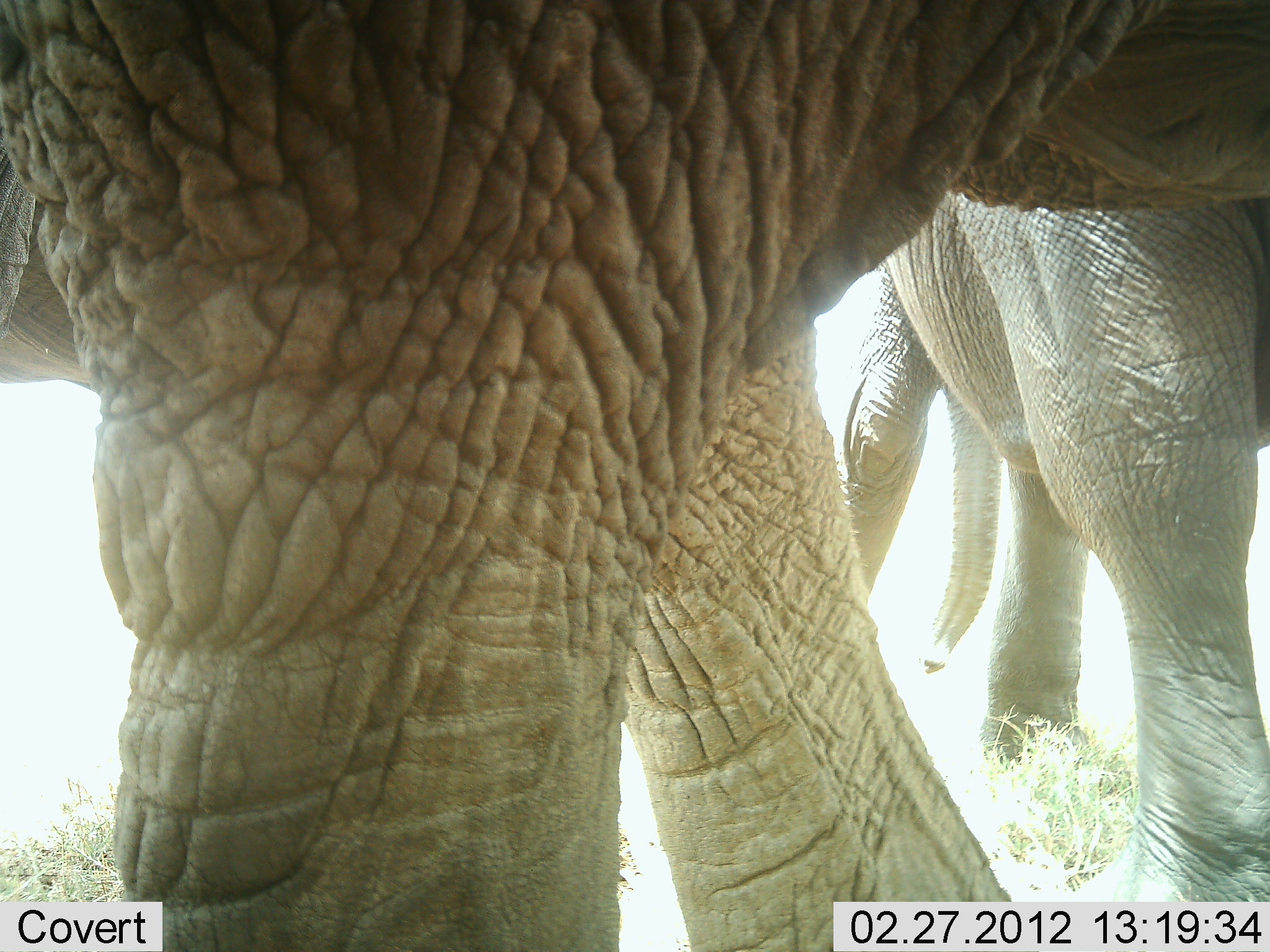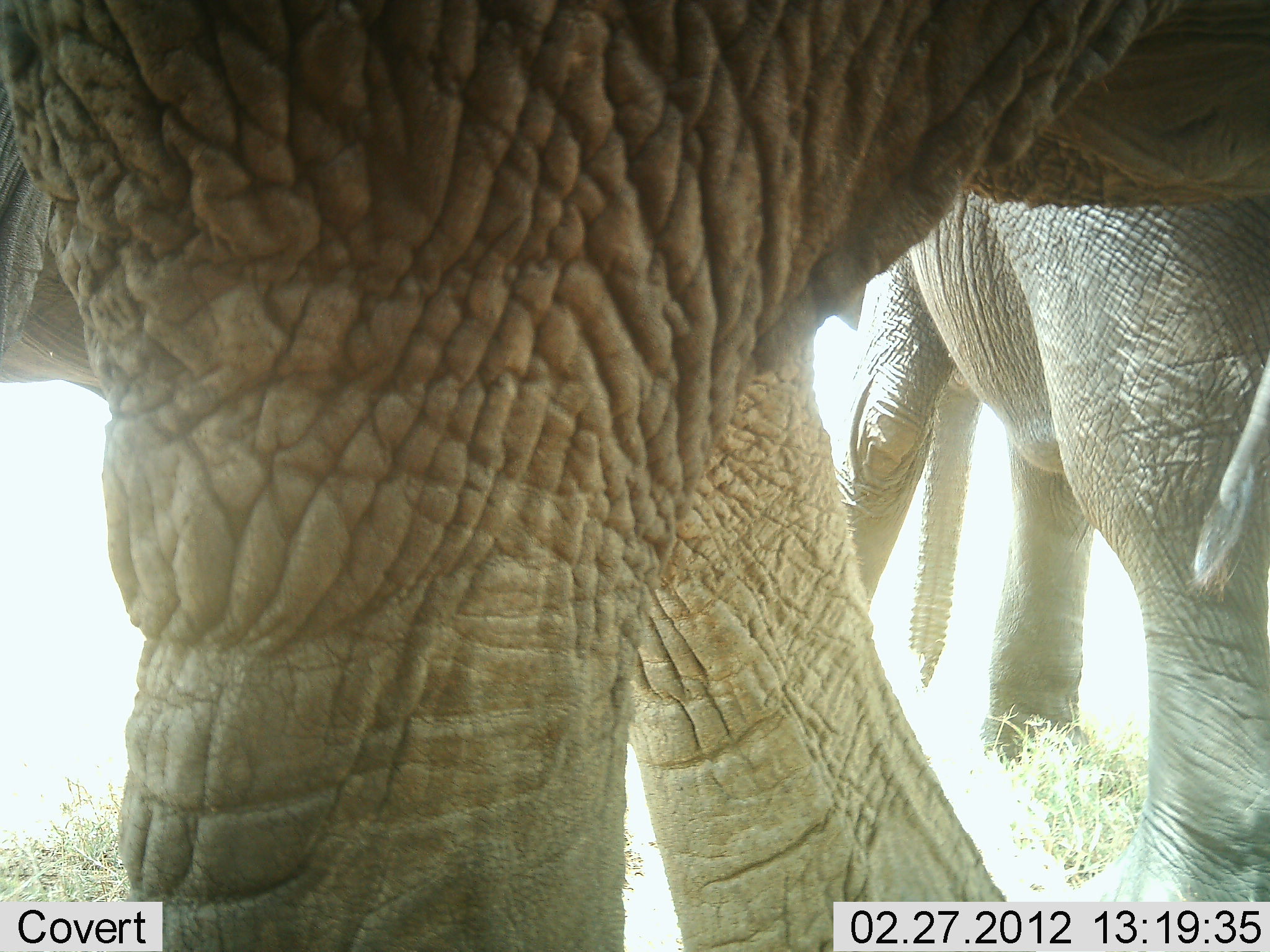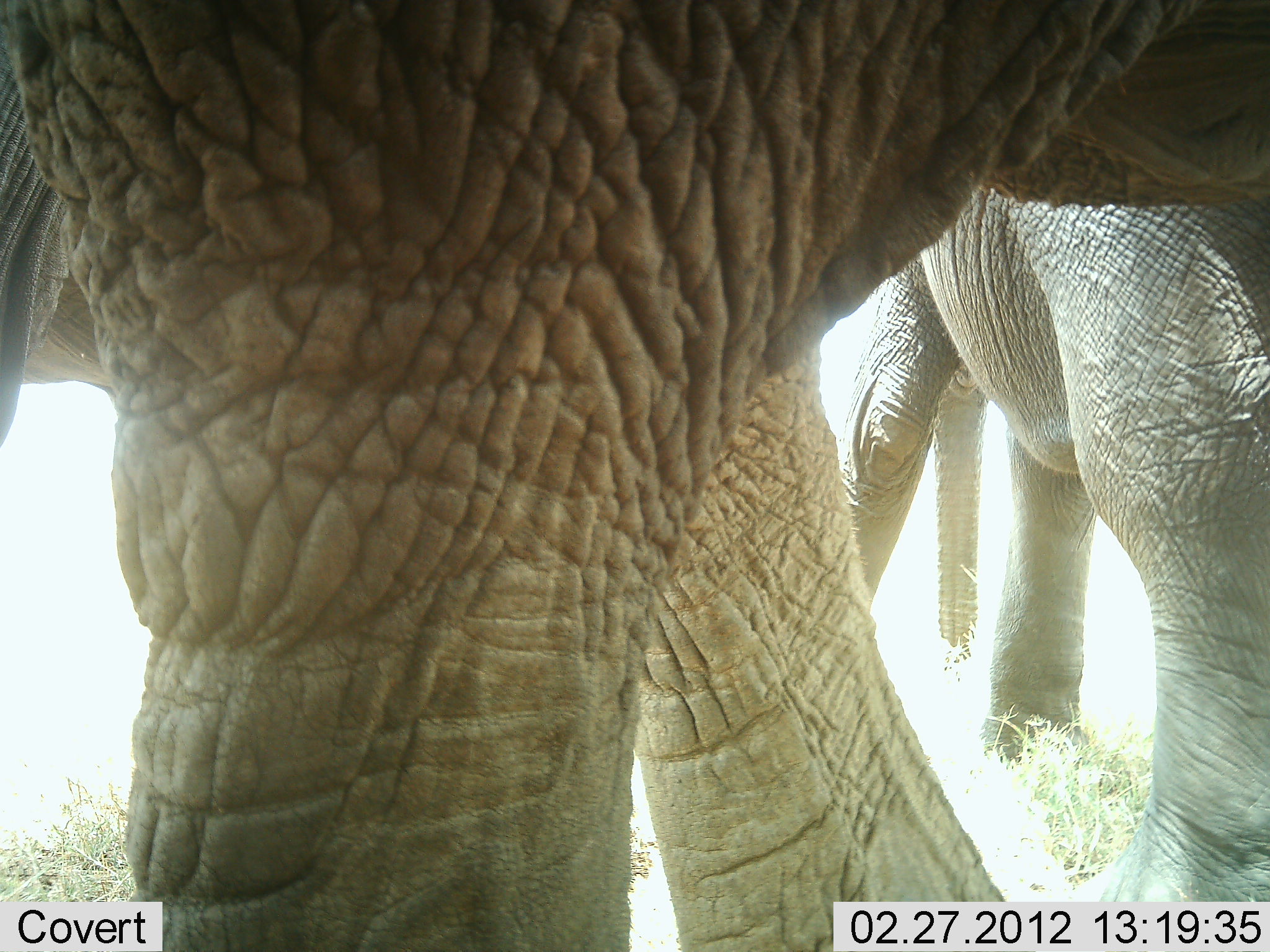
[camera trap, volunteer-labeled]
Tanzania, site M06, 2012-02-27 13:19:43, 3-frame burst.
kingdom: Animalia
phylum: Chordata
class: Mammalia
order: Proboscidea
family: Elephantidae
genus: Loxodonta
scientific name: Loxodonta africana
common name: african bush elephant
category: elephant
Elephant (african bush elephant) (Loxodonta africana), count 2. Behavior (volunteer vote fractions): standing 74%, resting 0%, moving 19%, interacting 0%. Young present (vote fraction): 0%. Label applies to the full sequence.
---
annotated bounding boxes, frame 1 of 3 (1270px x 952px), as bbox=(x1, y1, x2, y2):
animal: bbox=(0, 3, 1265, 950); bbox=(842, 199, 1260, 904)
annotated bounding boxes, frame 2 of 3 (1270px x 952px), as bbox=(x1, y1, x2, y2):
animal: bbox=(2, 0, 1269, 907); bbox=(841, 199, 1268, 836)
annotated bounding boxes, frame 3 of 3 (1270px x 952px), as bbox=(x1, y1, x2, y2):
animal: bbox=(0, 0, 1269, 951); bbox=(842, 199, 1266, 901)